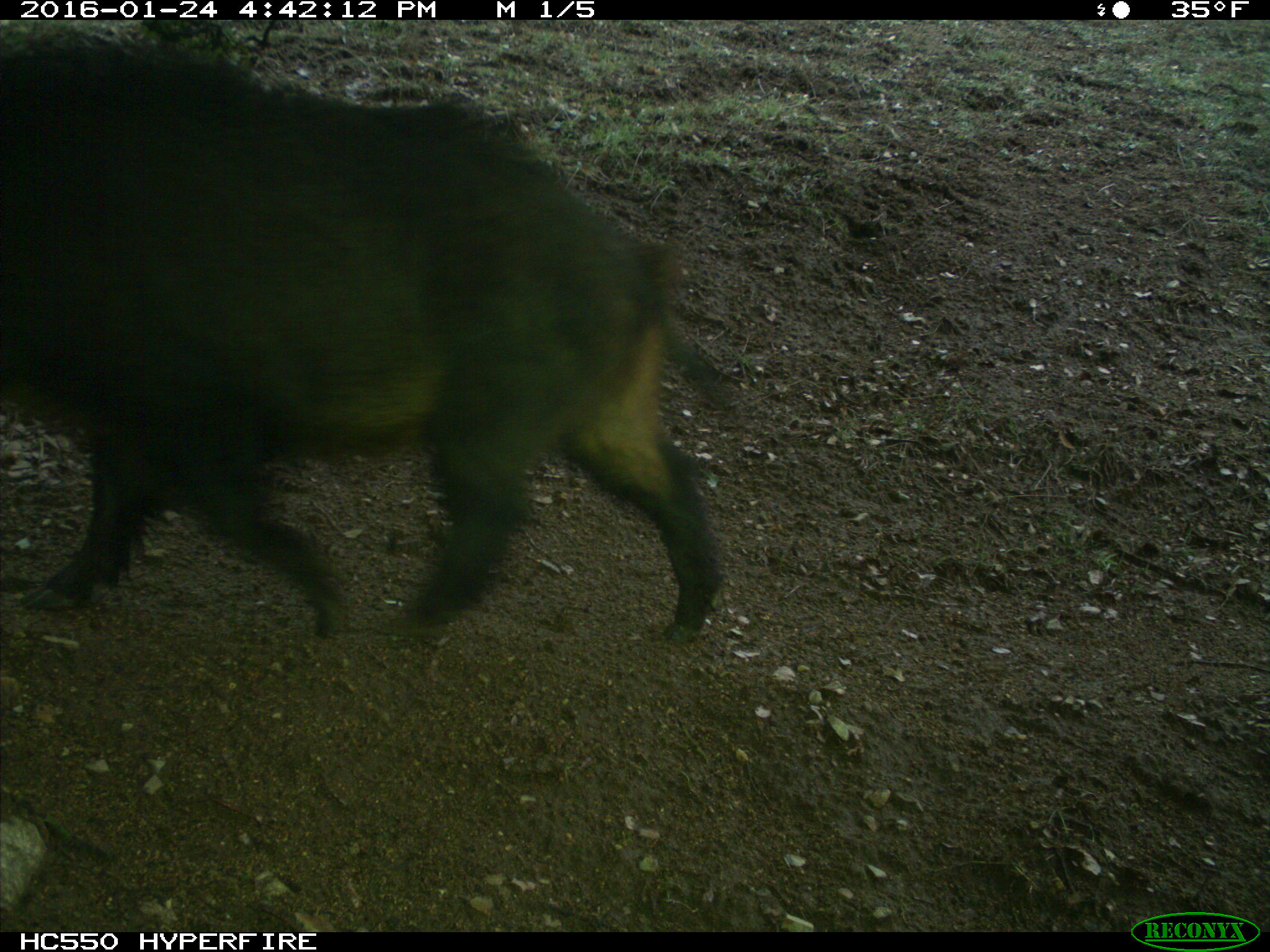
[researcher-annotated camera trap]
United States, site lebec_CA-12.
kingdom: Animalia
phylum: Chordata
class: Mammalia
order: Artiodactyla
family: Suidae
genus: Sus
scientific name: Sus scrofa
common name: wild boar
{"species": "Sus scrofa (wild boar)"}